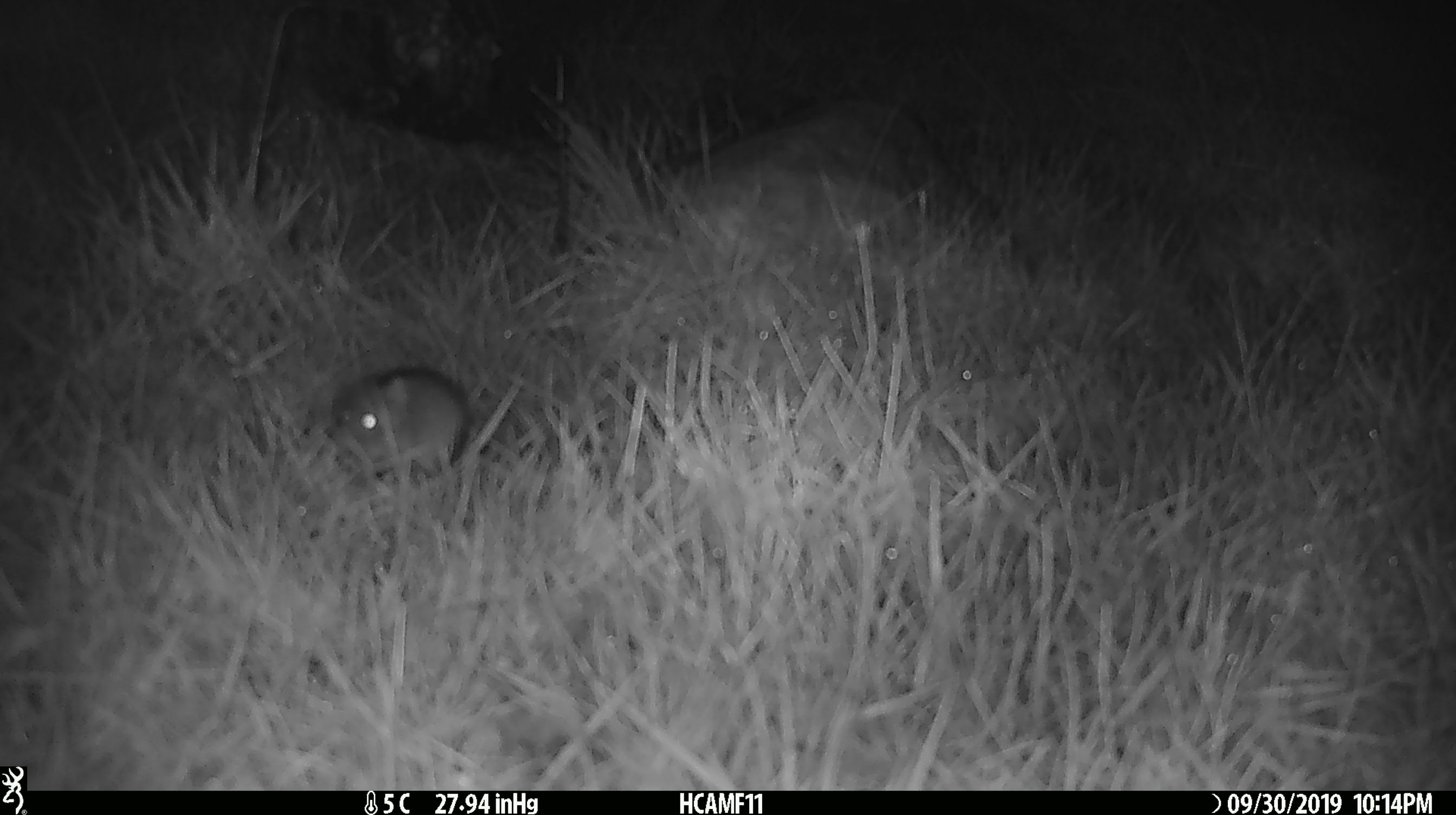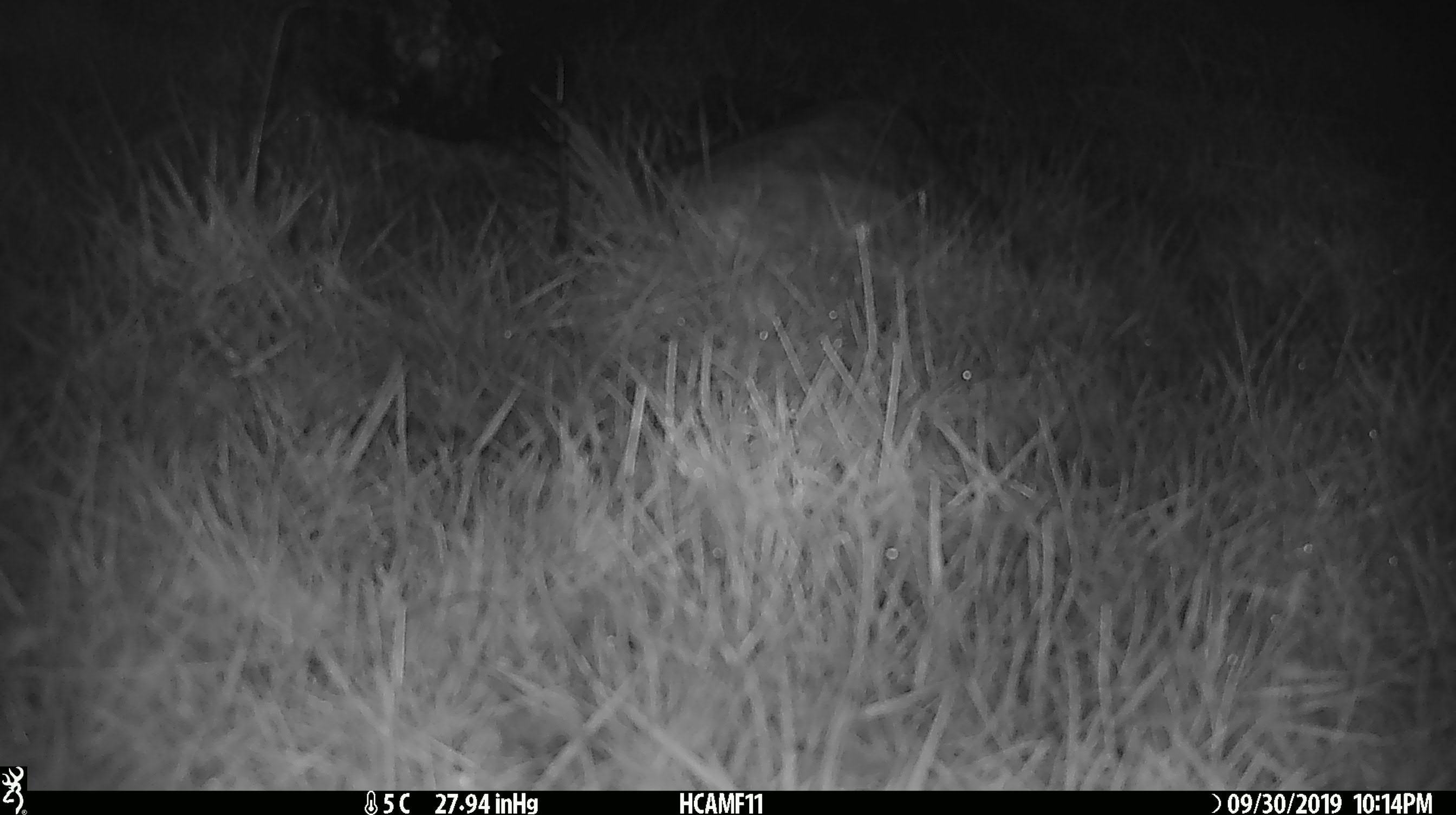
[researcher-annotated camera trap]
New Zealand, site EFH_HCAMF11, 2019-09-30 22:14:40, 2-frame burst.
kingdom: Animalia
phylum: Chordata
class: Mammalia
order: Rodentia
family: Muridae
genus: Mus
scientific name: Mus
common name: mouse